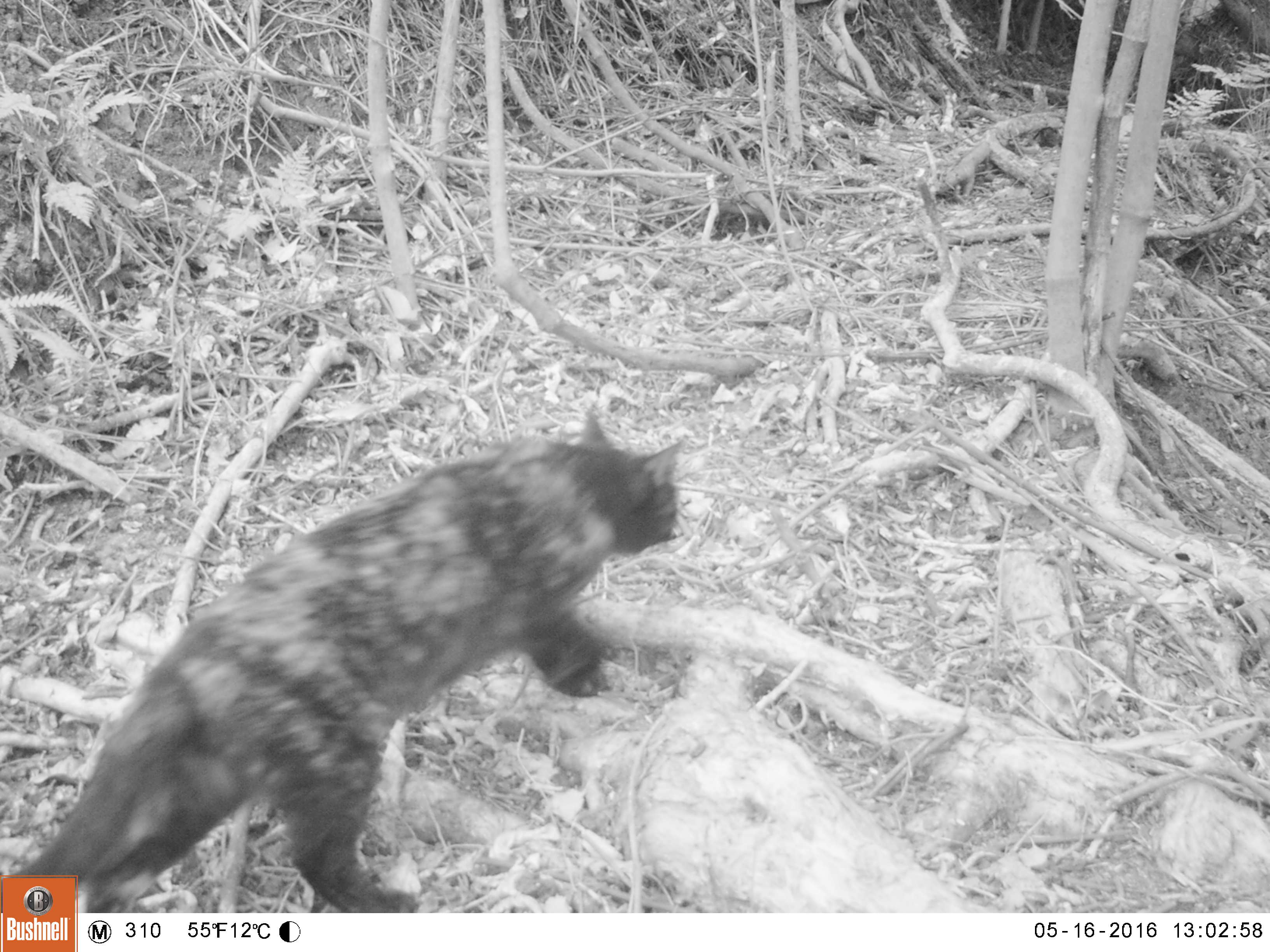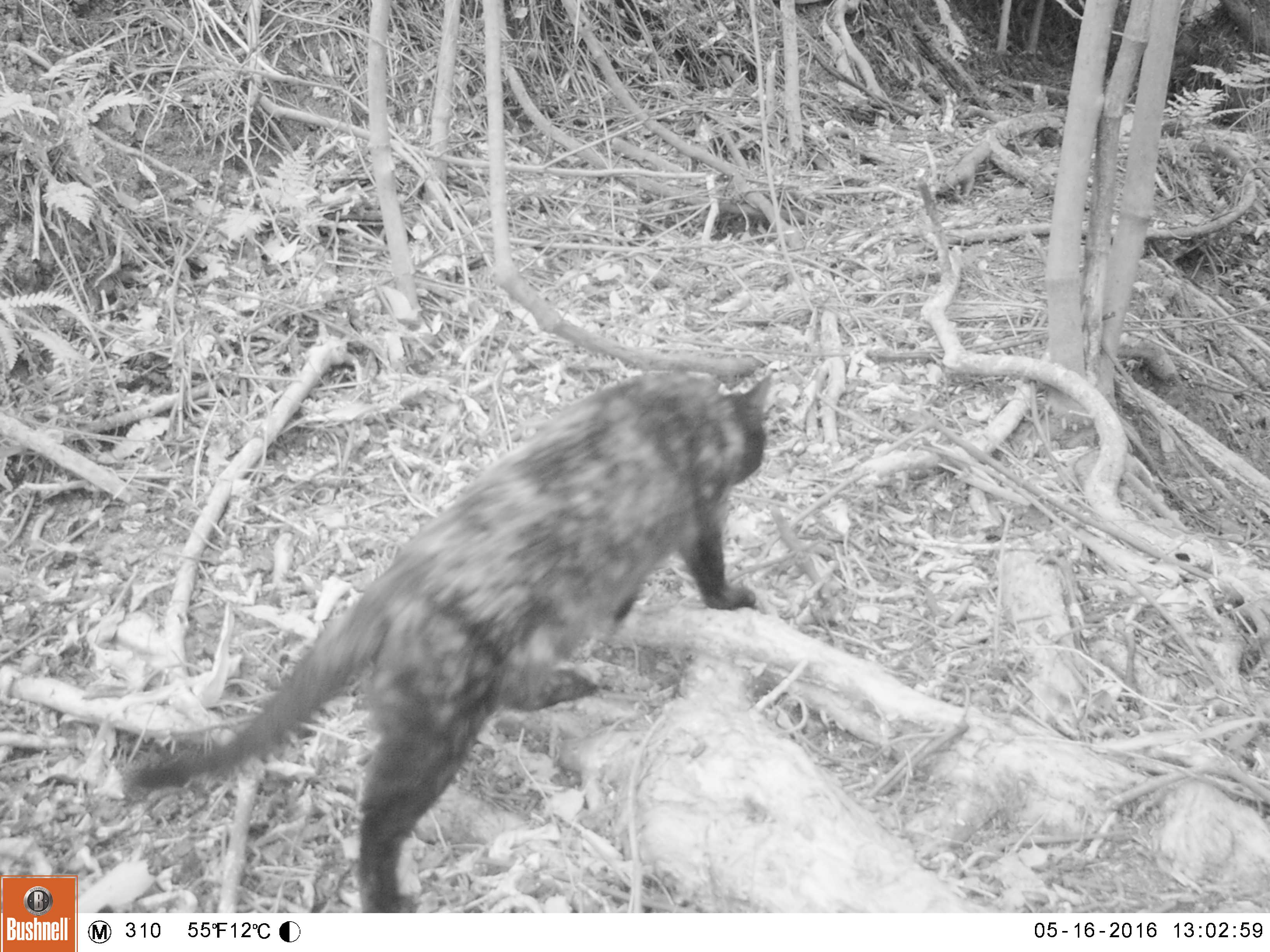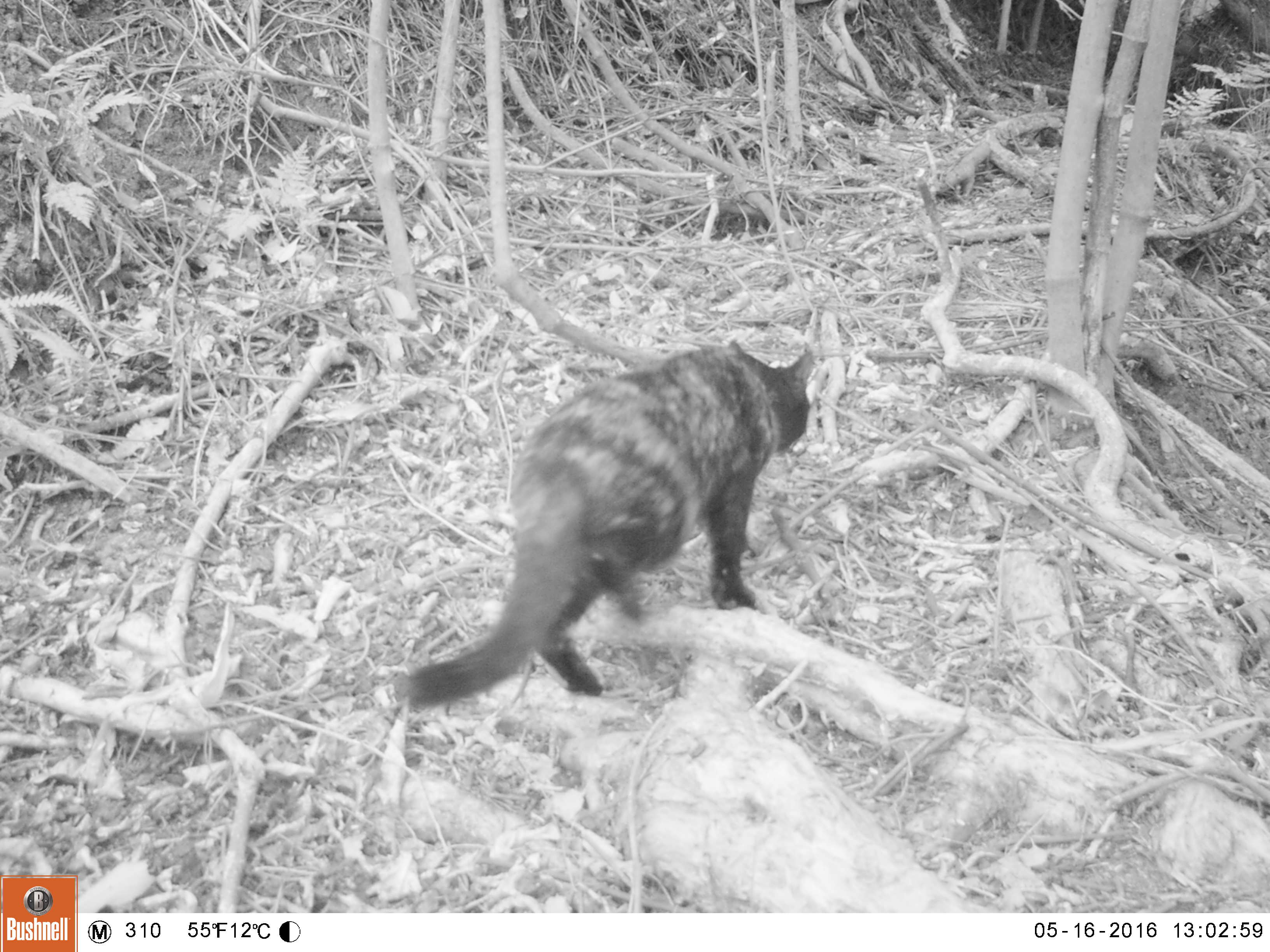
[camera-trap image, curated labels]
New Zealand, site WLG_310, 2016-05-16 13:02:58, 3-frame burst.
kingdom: Animalia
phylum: Chordata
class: Mammalia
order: Carnivora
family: Felidae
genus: Felis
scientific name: Felis catus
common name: domestic cat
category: cat